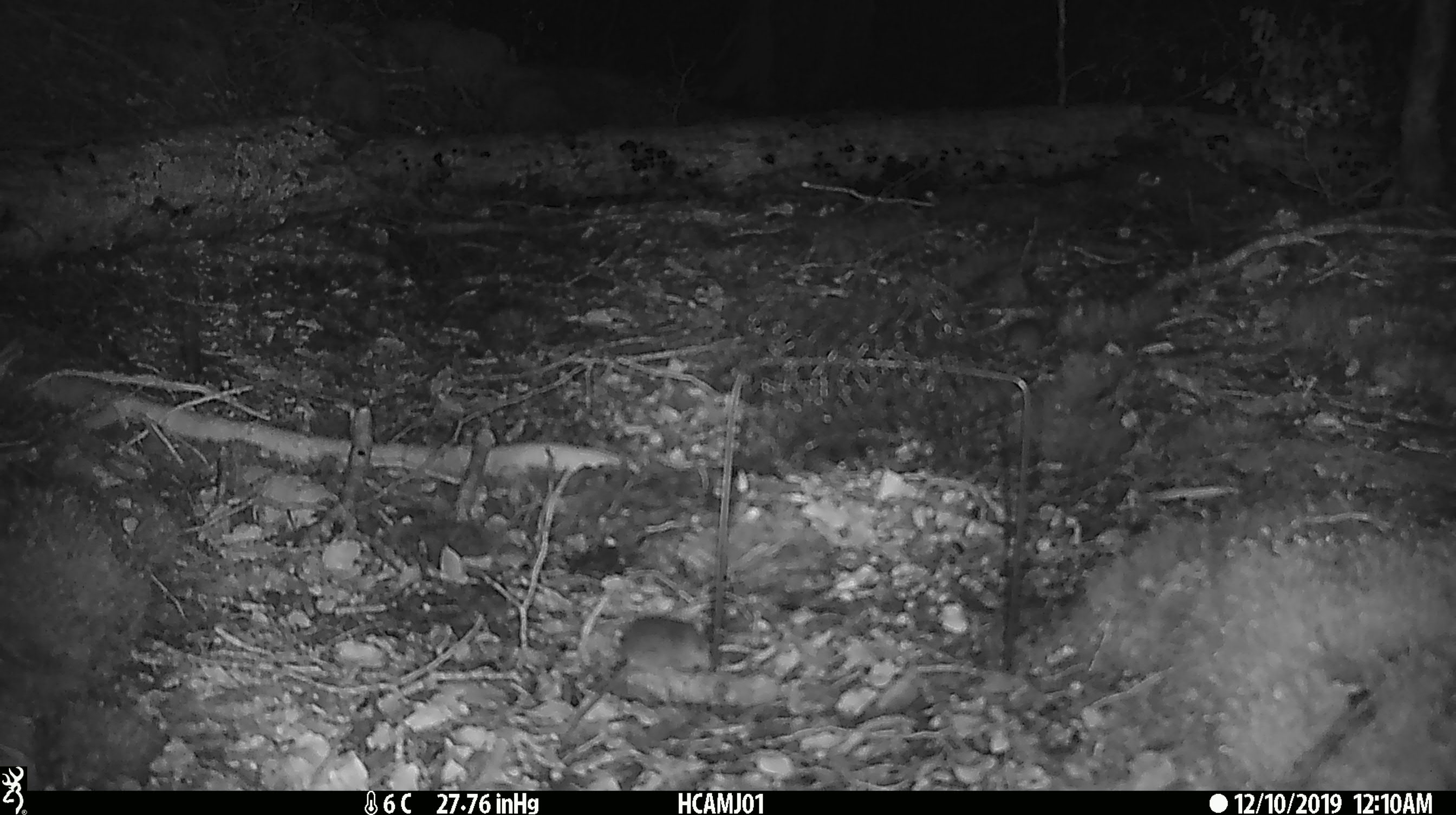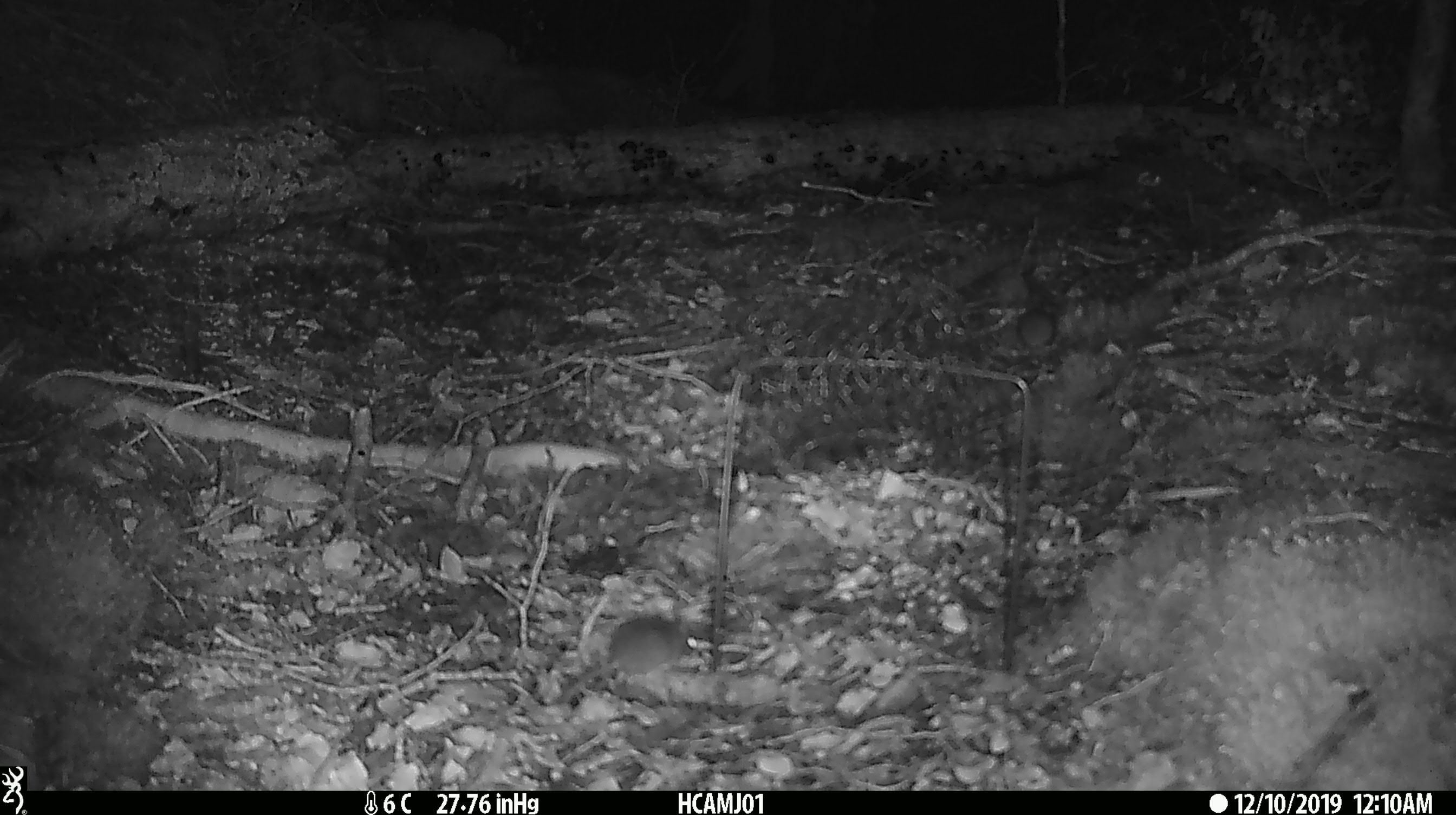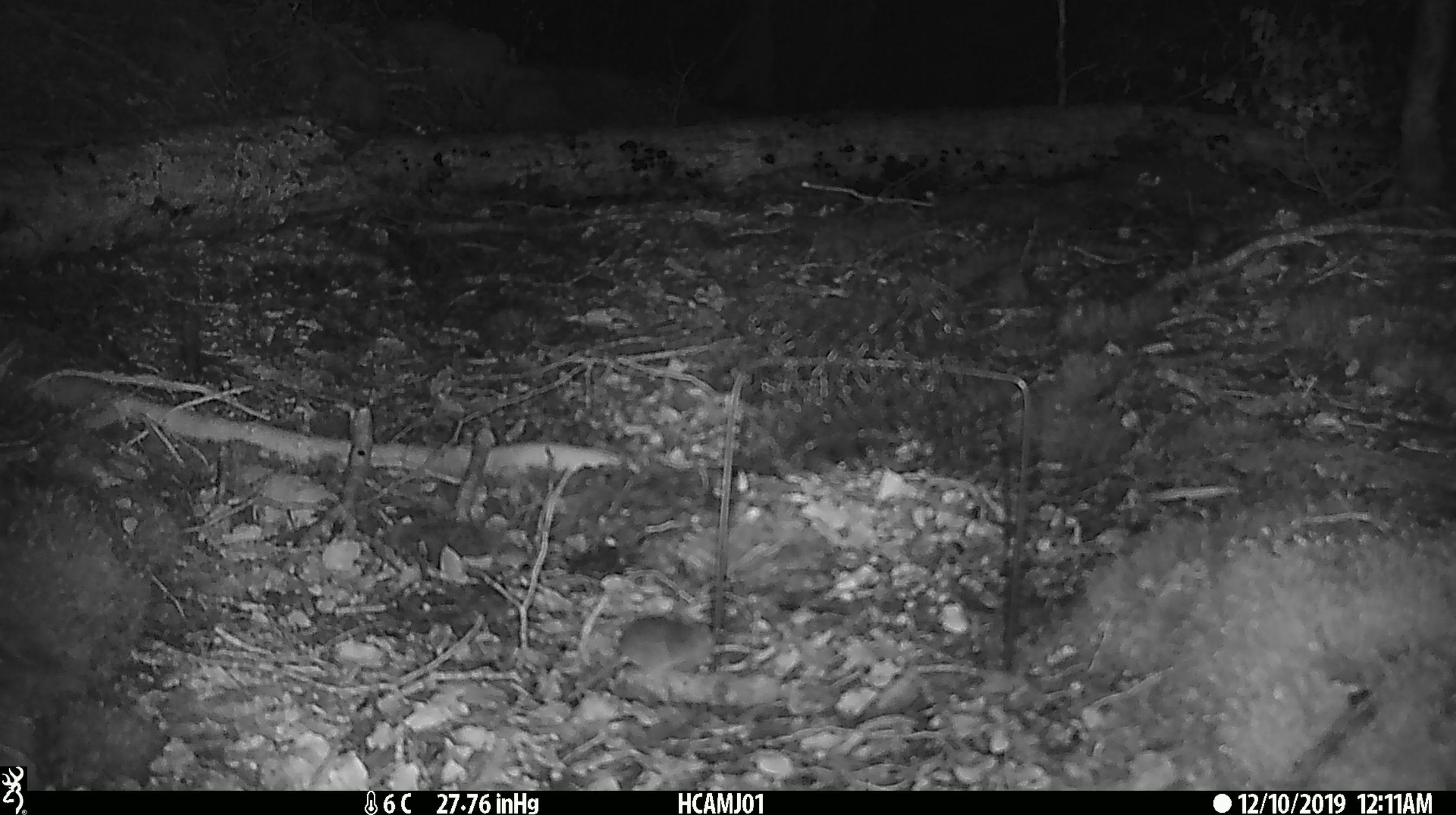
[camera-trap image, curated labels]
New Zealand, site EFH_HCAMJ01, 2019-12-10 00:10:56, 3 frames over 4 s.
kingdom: Animalia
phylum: Chordata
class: Mammalia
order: Rodentia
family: Muridae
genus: Mus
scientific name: Mus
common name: mouse